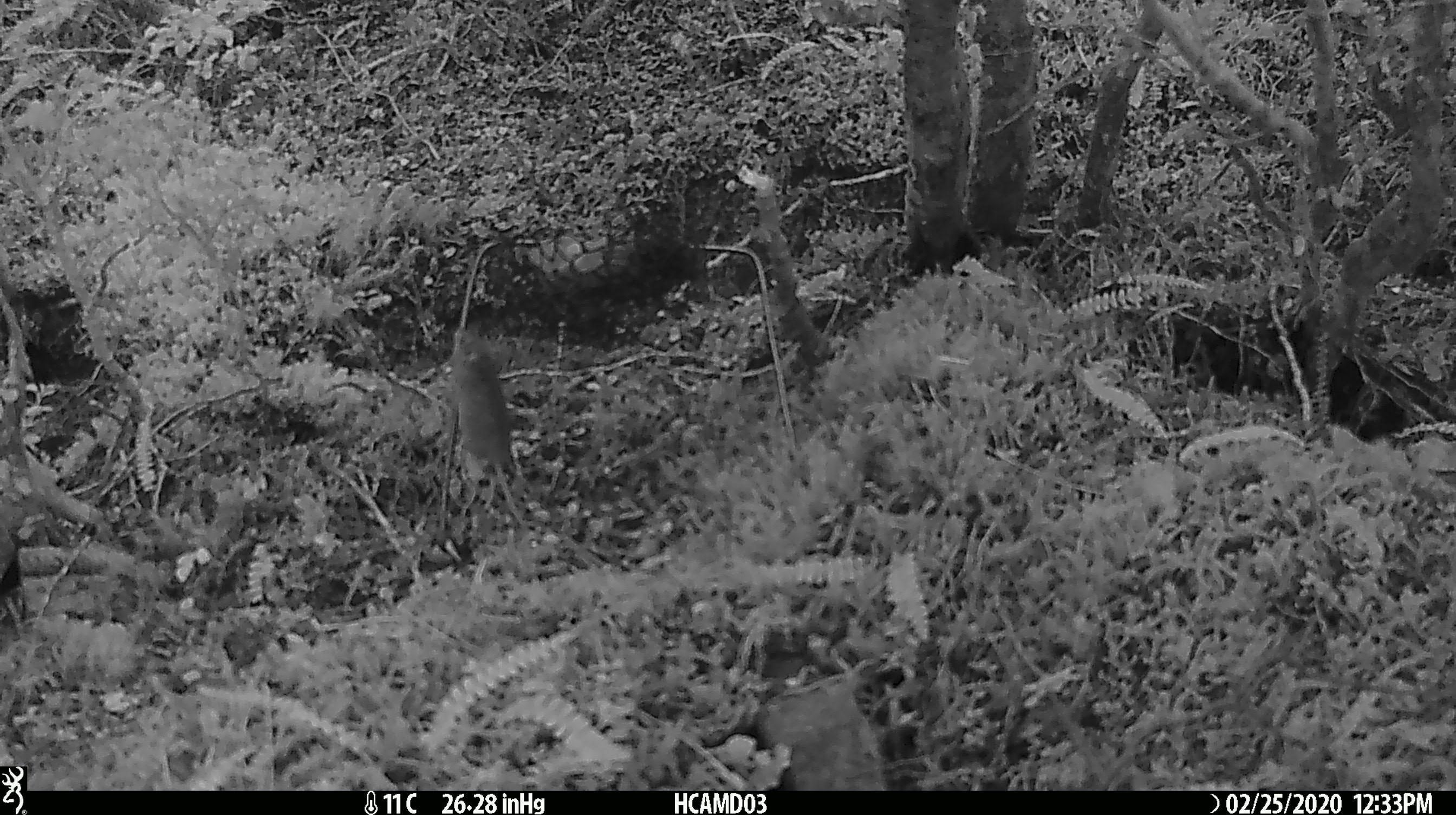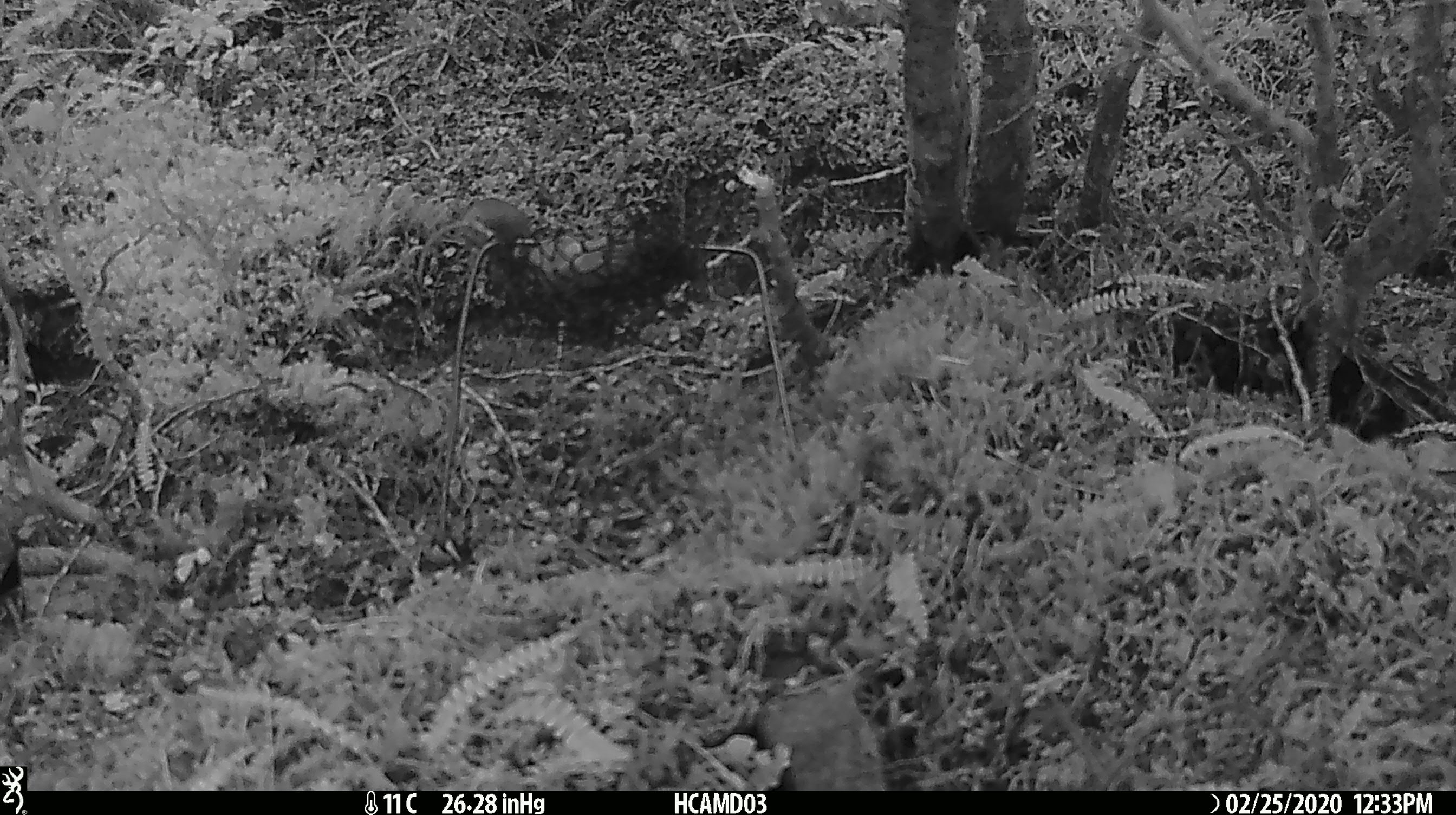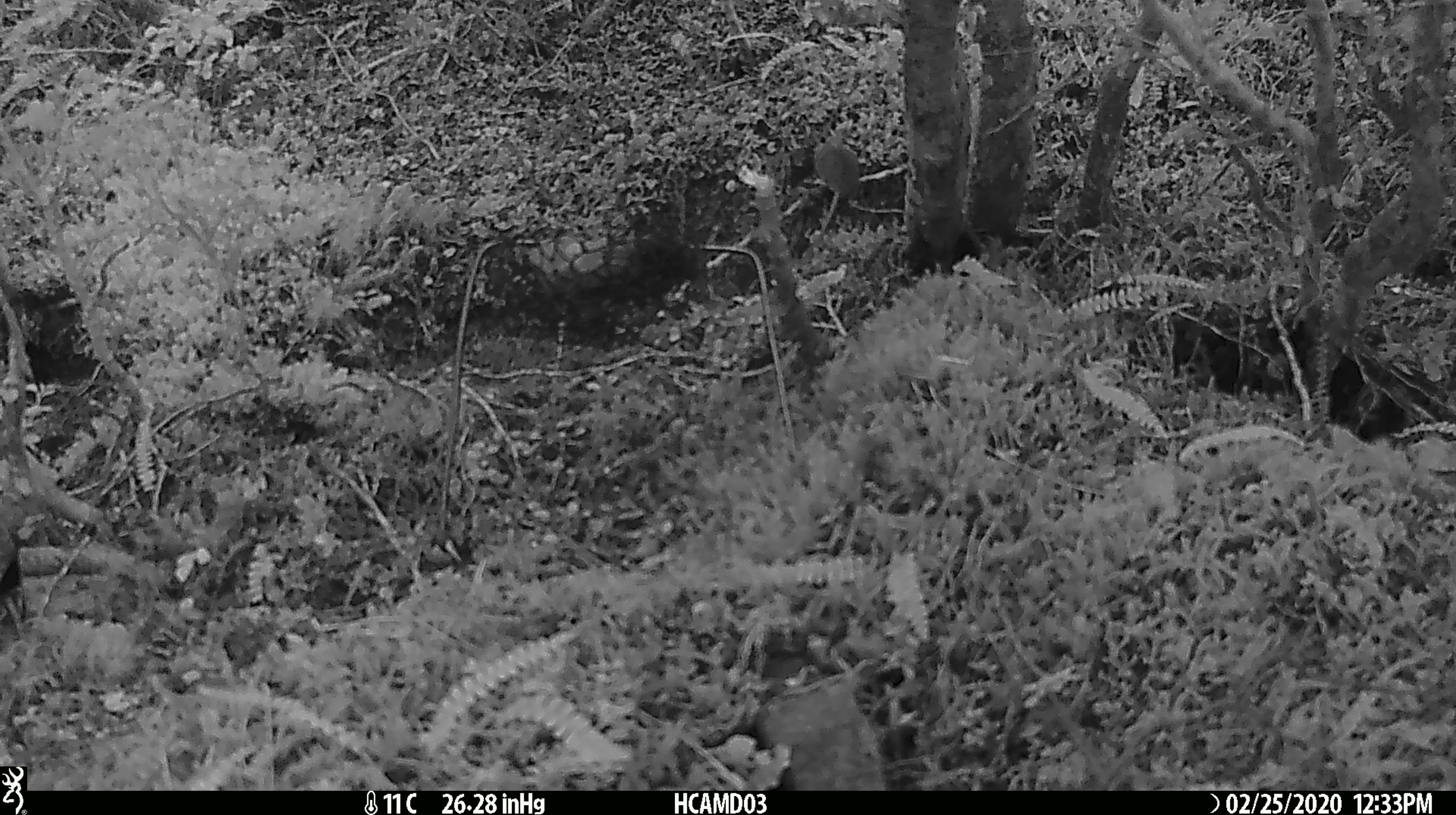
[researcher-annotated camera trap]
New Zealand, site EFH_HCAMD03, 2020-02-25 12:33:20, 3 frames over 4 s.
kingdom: Animalia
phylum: Chordata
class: Mammalia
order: Rodentia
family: Muridae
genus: Mus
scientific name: Mus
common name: mouse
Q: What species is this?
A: Mouse (Mus).